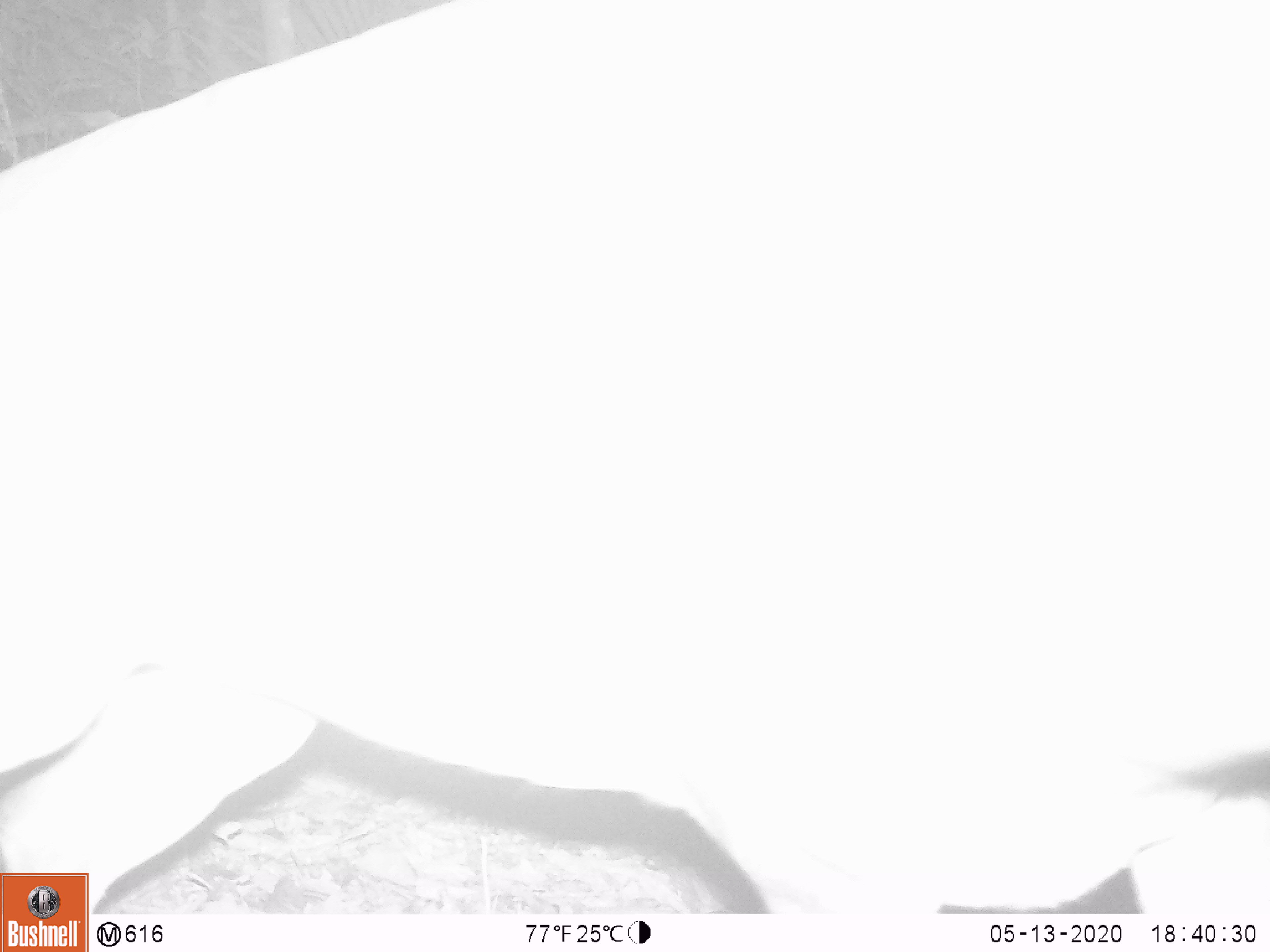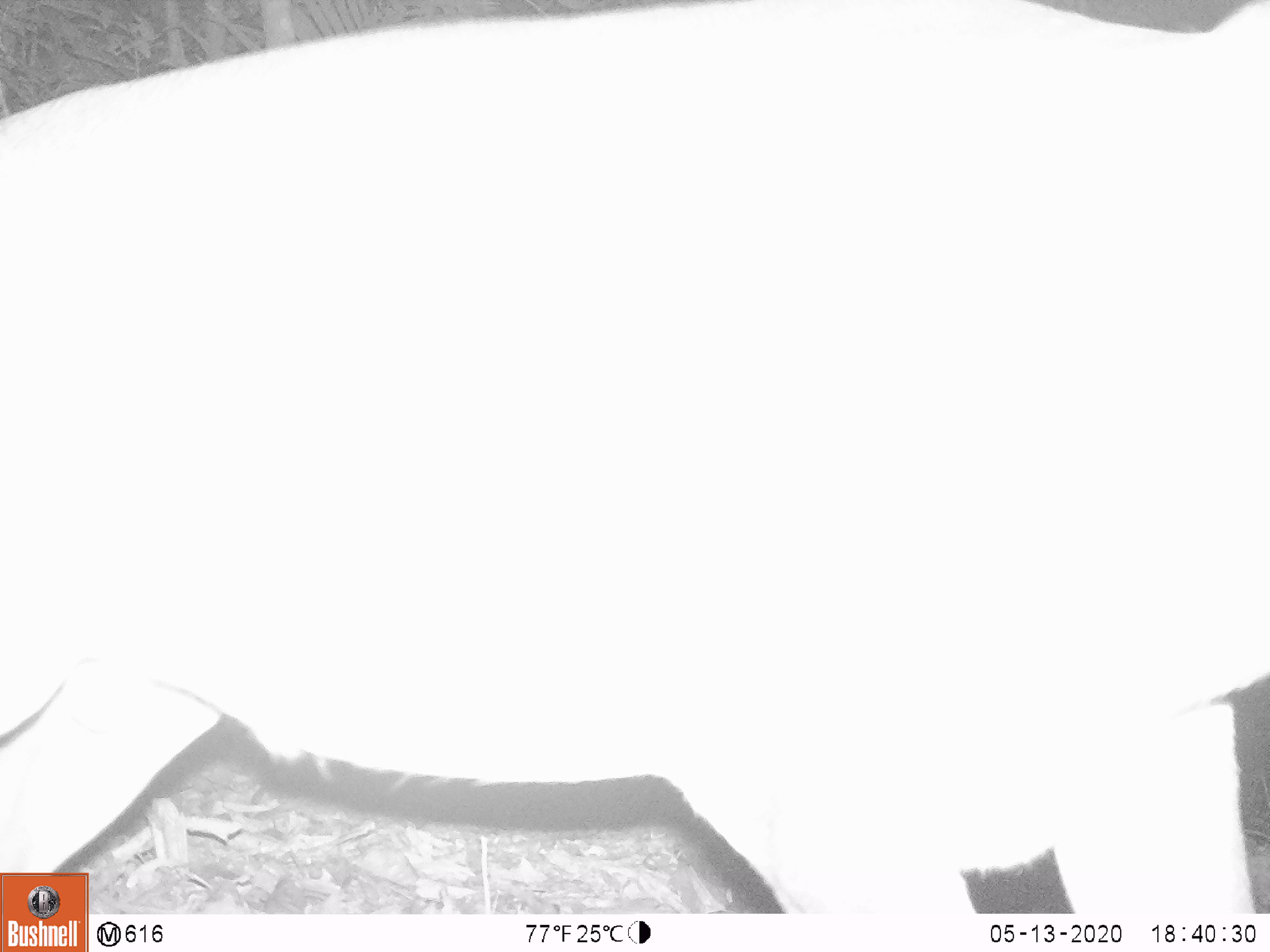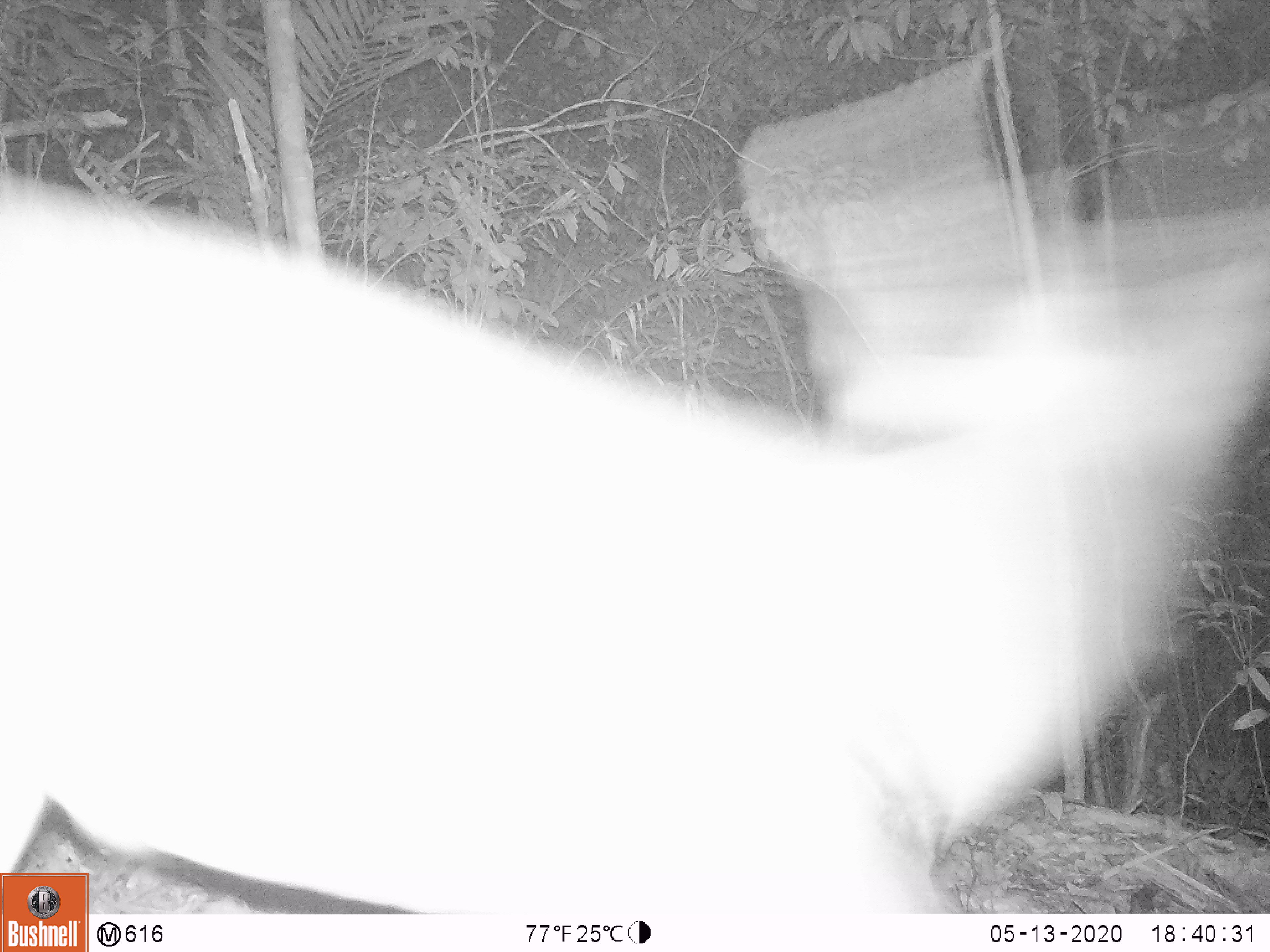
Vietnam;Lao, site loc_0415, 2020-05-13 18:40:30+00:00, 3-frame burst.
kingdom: Animalia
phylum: Chordata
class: Mammalia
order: Artiodactyla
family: Cervidae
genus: Muntiacus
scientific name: Muntiacus vuquangensis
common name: large-antlered muntjac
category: large antlered muntjac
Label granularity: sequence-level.